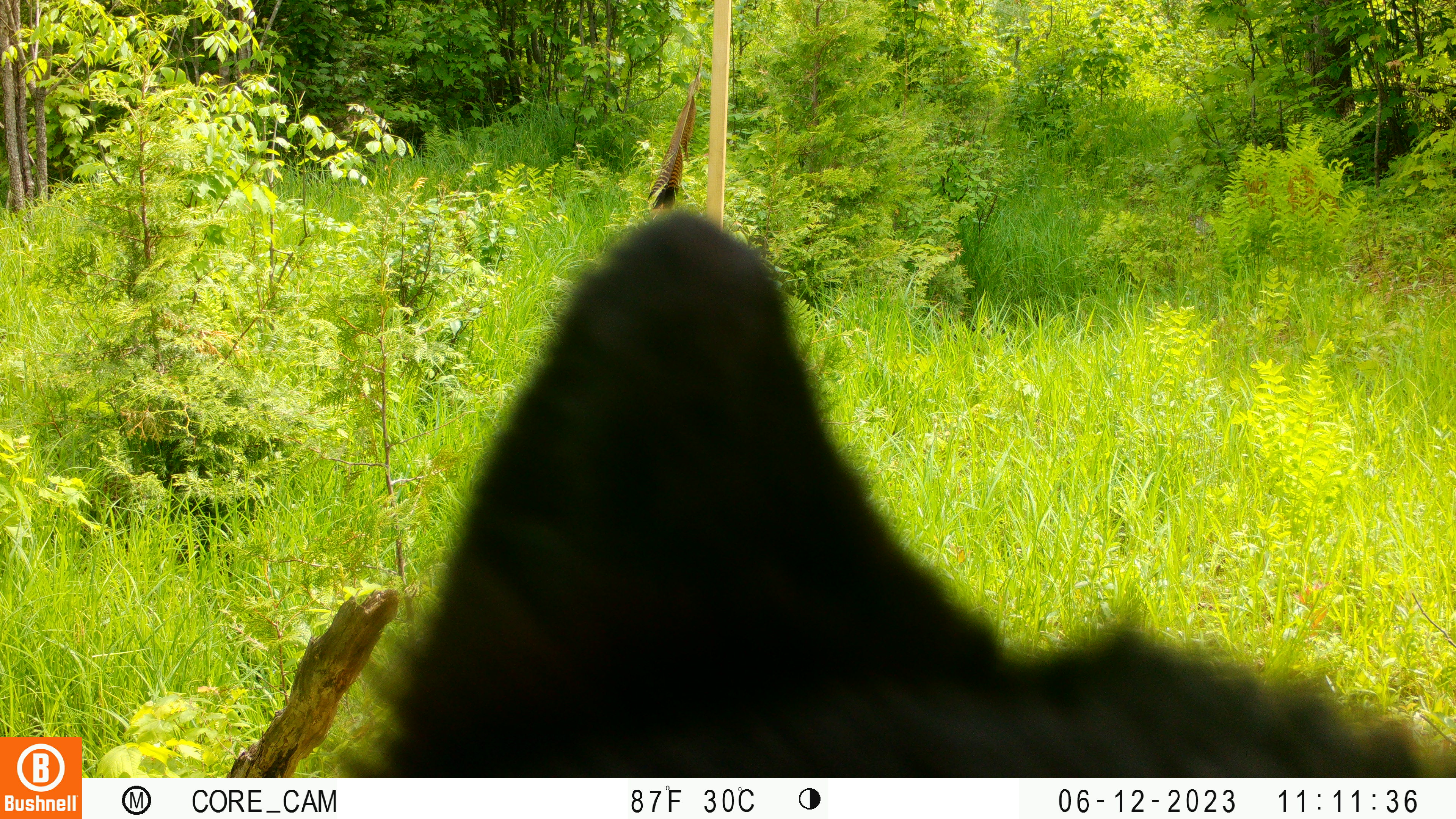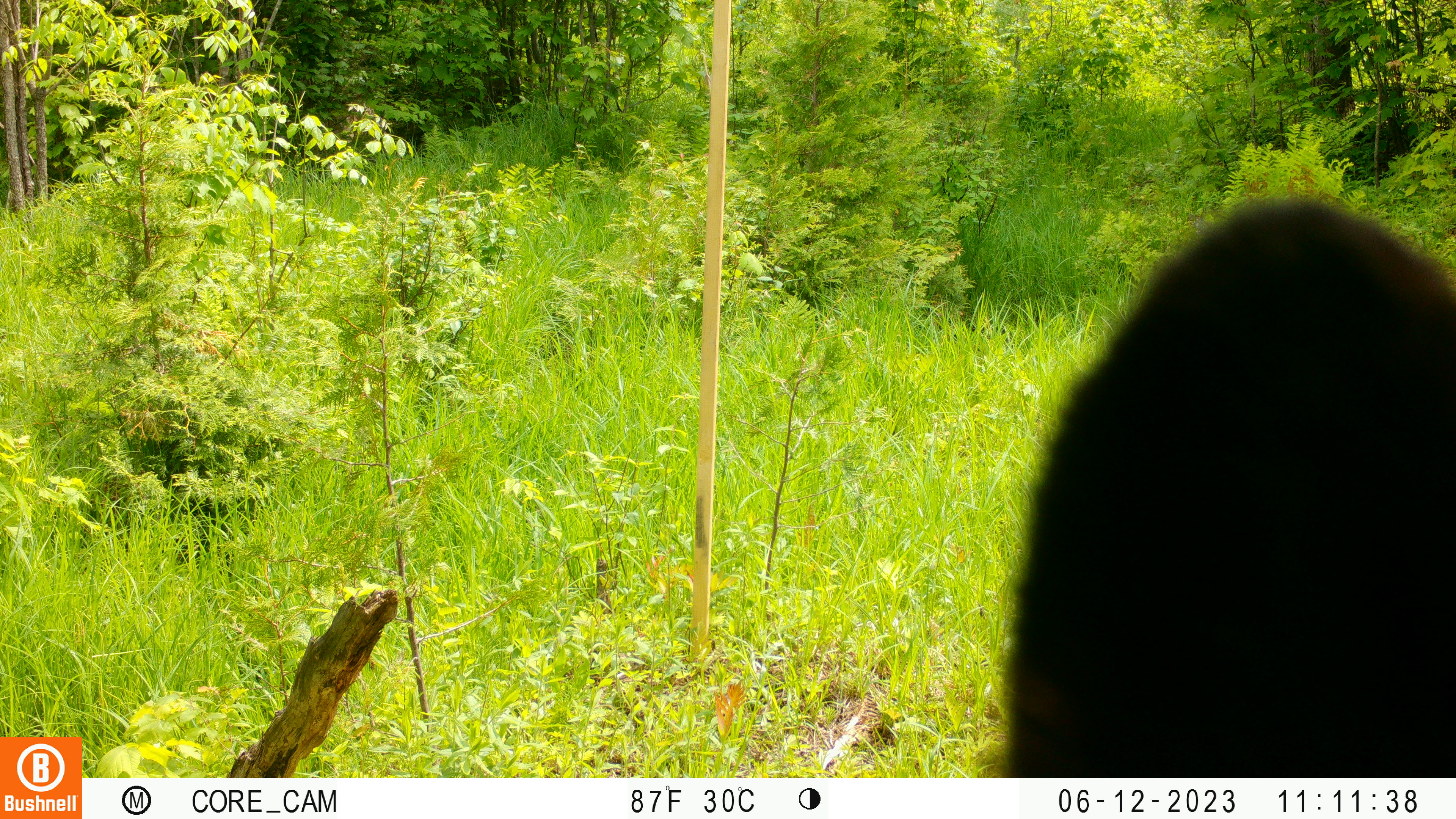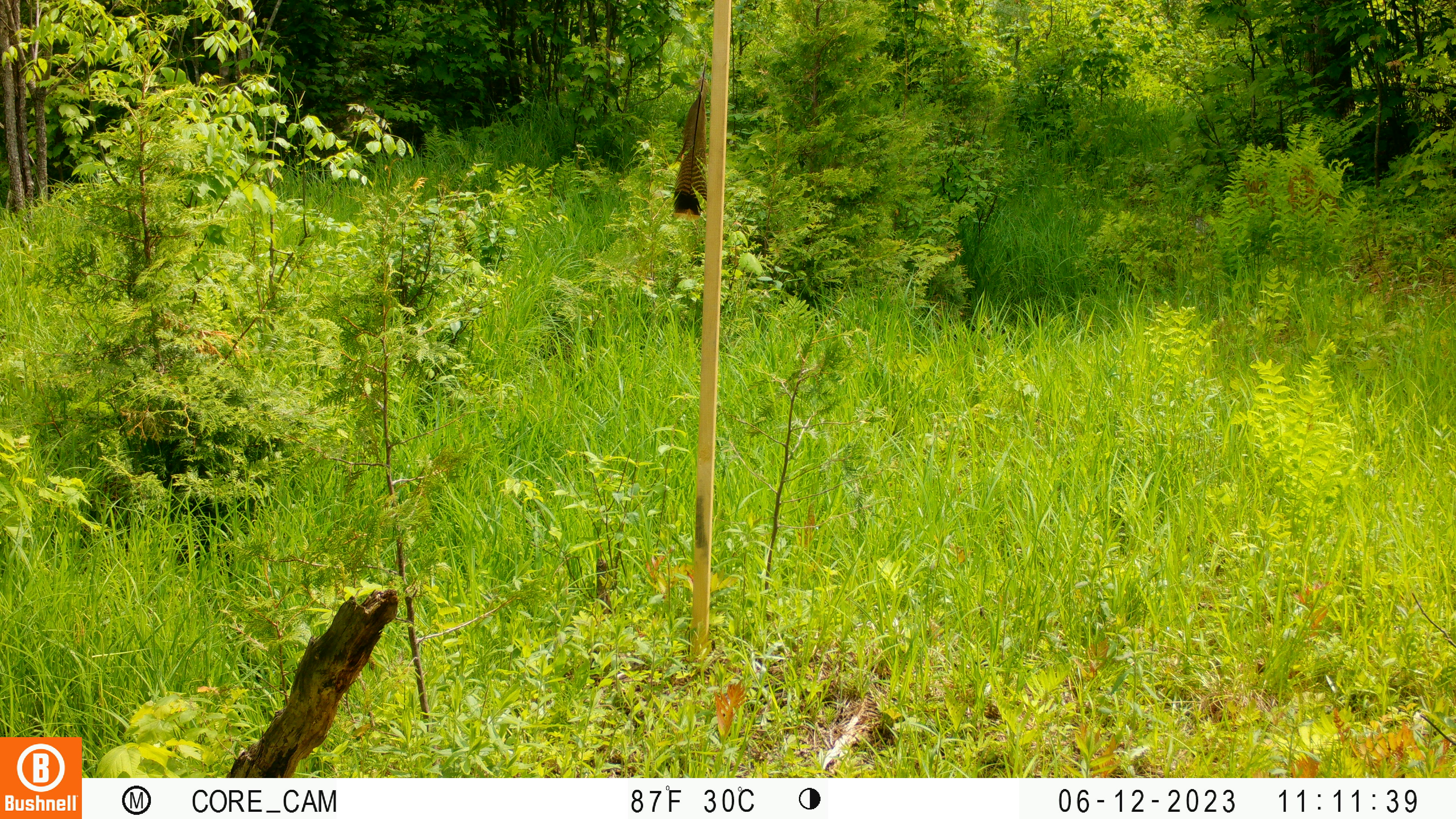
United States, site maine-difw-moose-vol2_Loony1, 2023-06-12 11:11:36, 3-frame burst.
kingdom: Animalia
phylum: Chordata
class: Mammalia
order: Carnivora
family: Ursidae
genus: Ursus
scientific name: Ursus americanus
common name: black bear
Black bear (Ursus americanus).